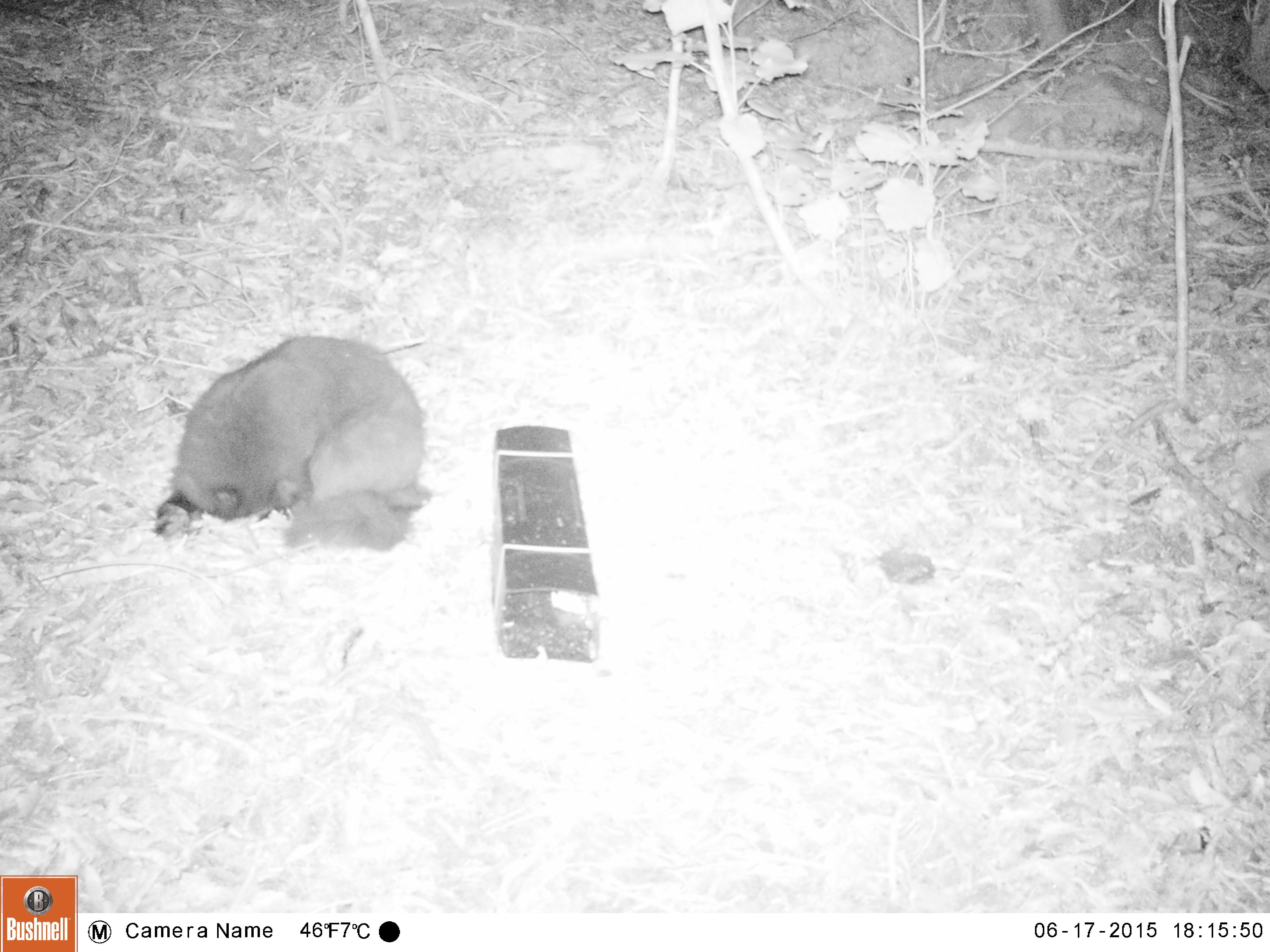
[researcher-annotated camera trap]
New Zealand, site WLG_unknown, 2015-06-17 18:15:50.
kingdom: Animalia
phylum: Chordata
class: Mammalia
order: Carnivora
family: Felidae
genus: Felis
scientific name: Felis catus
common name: domestic cat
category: cat